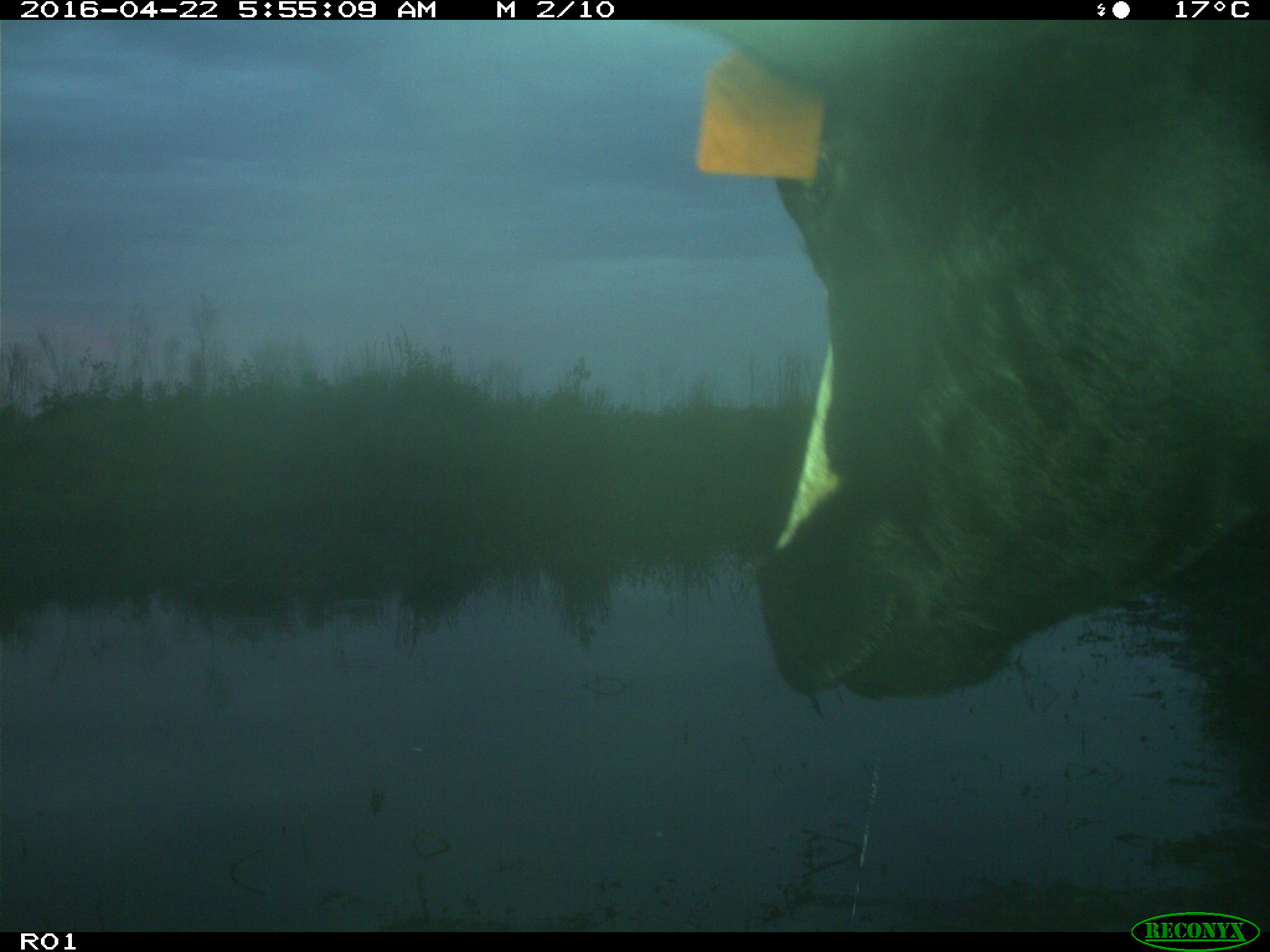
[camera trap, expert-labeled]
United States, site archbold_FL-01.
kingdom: Animalia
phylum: Chordata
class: Mammalia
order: Artiodactyla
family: Bovidae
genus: Bos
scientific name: Bos taurus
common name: domestic cow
Bos taurus (domestic cow).